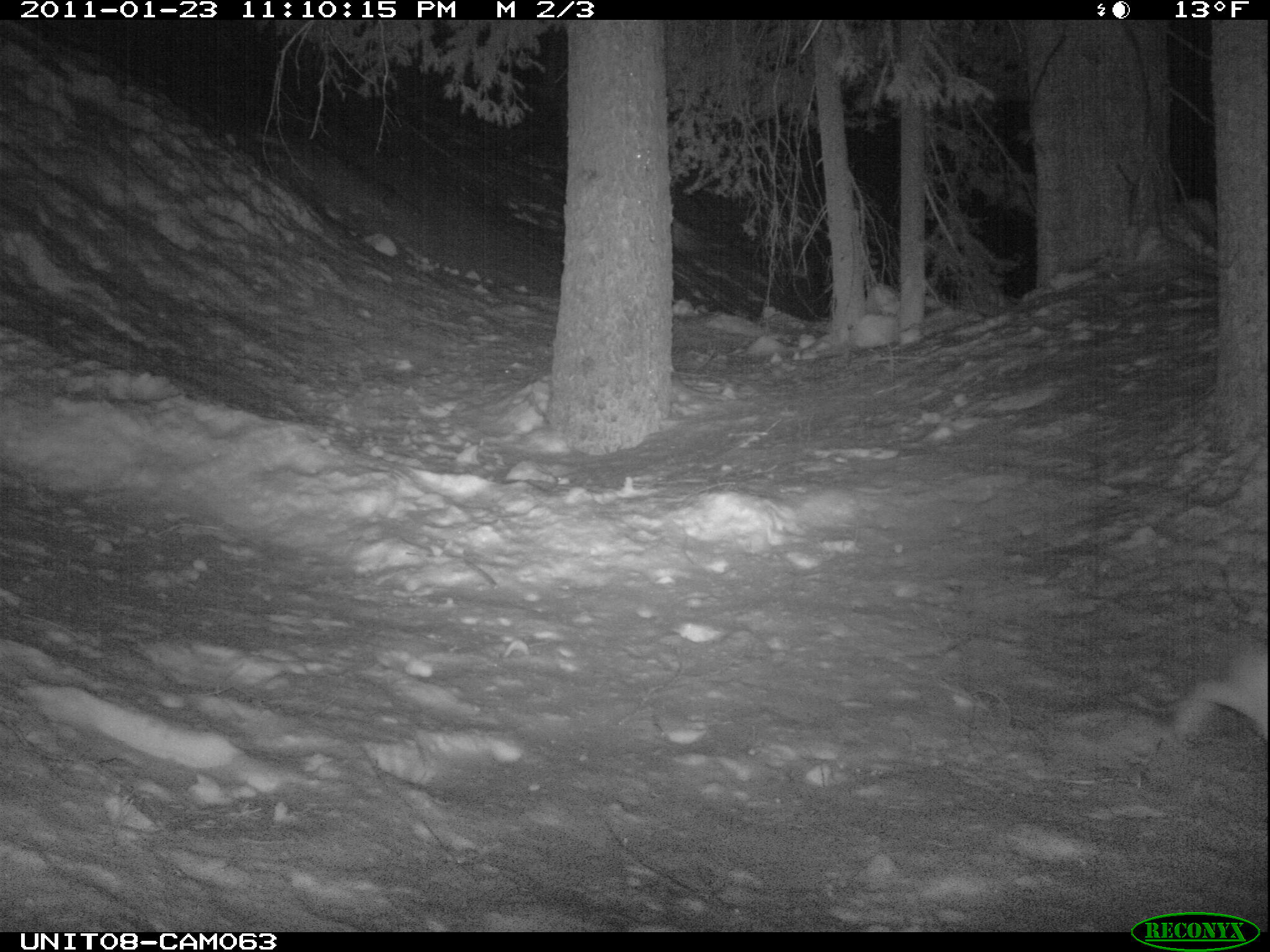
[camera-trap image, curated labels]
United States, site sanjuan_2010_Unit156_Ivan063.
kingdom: Animalia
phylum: Chordata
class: Mammalia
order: Lagomorpha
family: Leporidae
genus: Lepus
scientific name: Lepus americanus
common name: snowshoe hare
Lepus americanus (snowshoe hare).